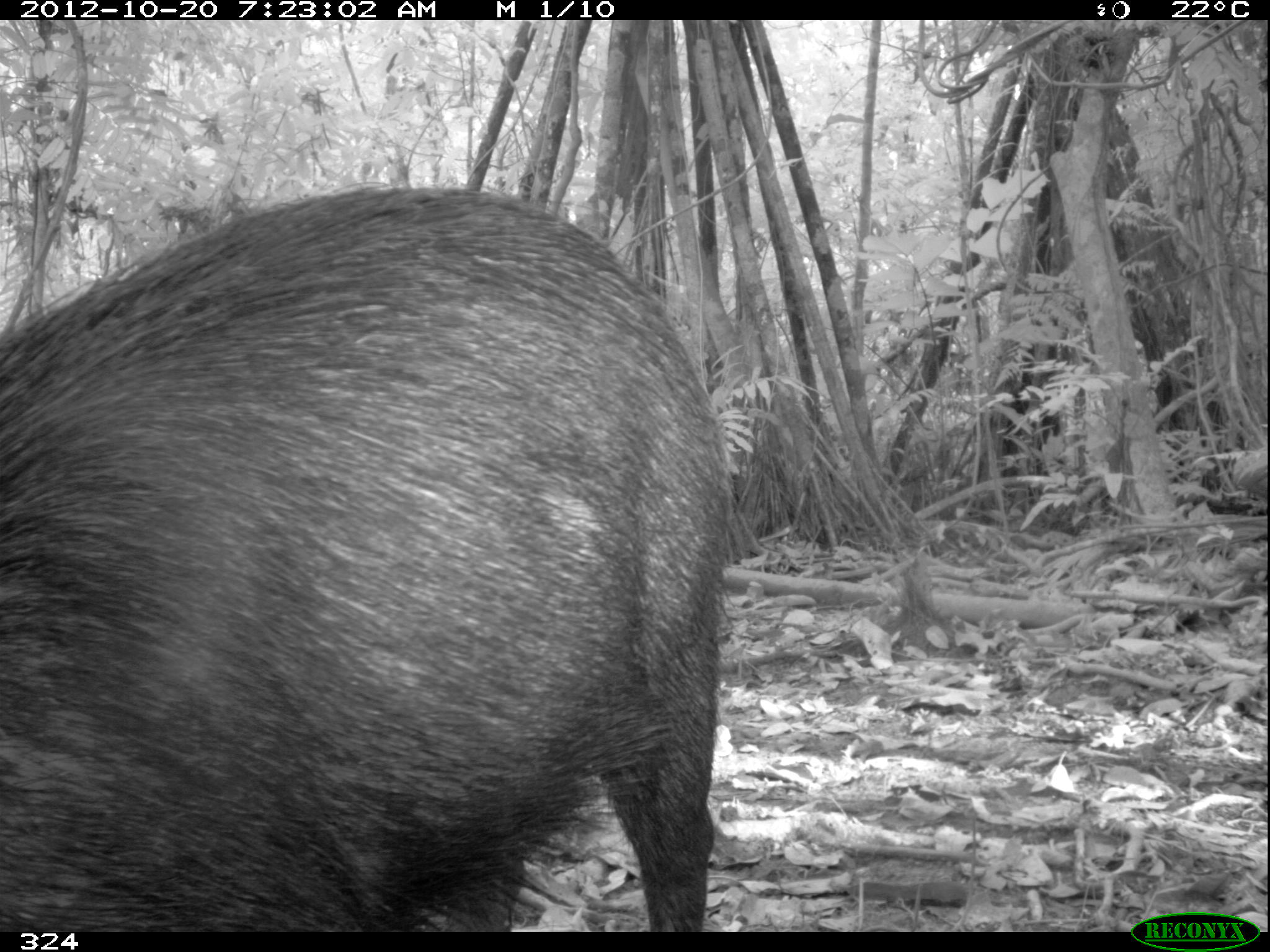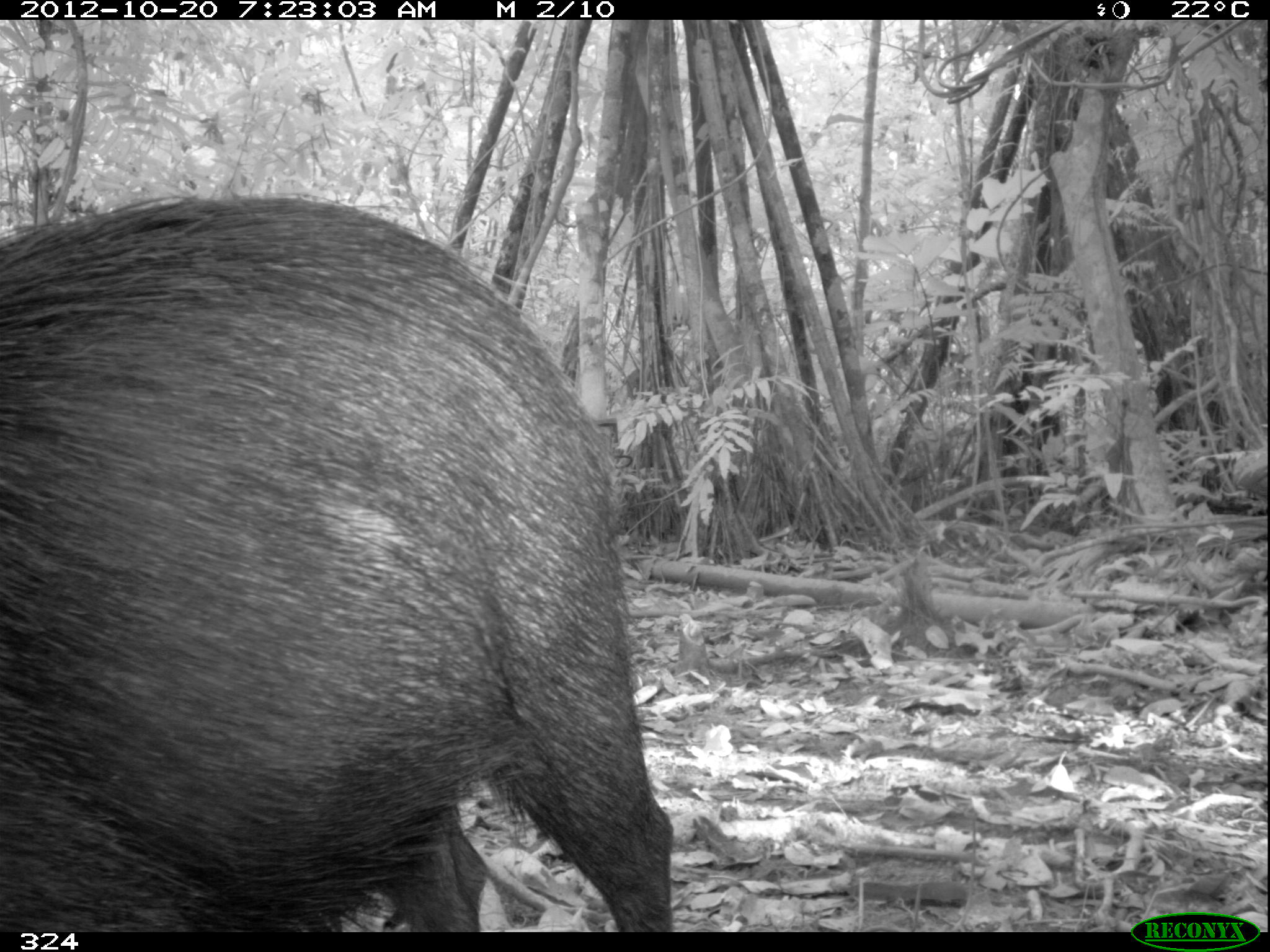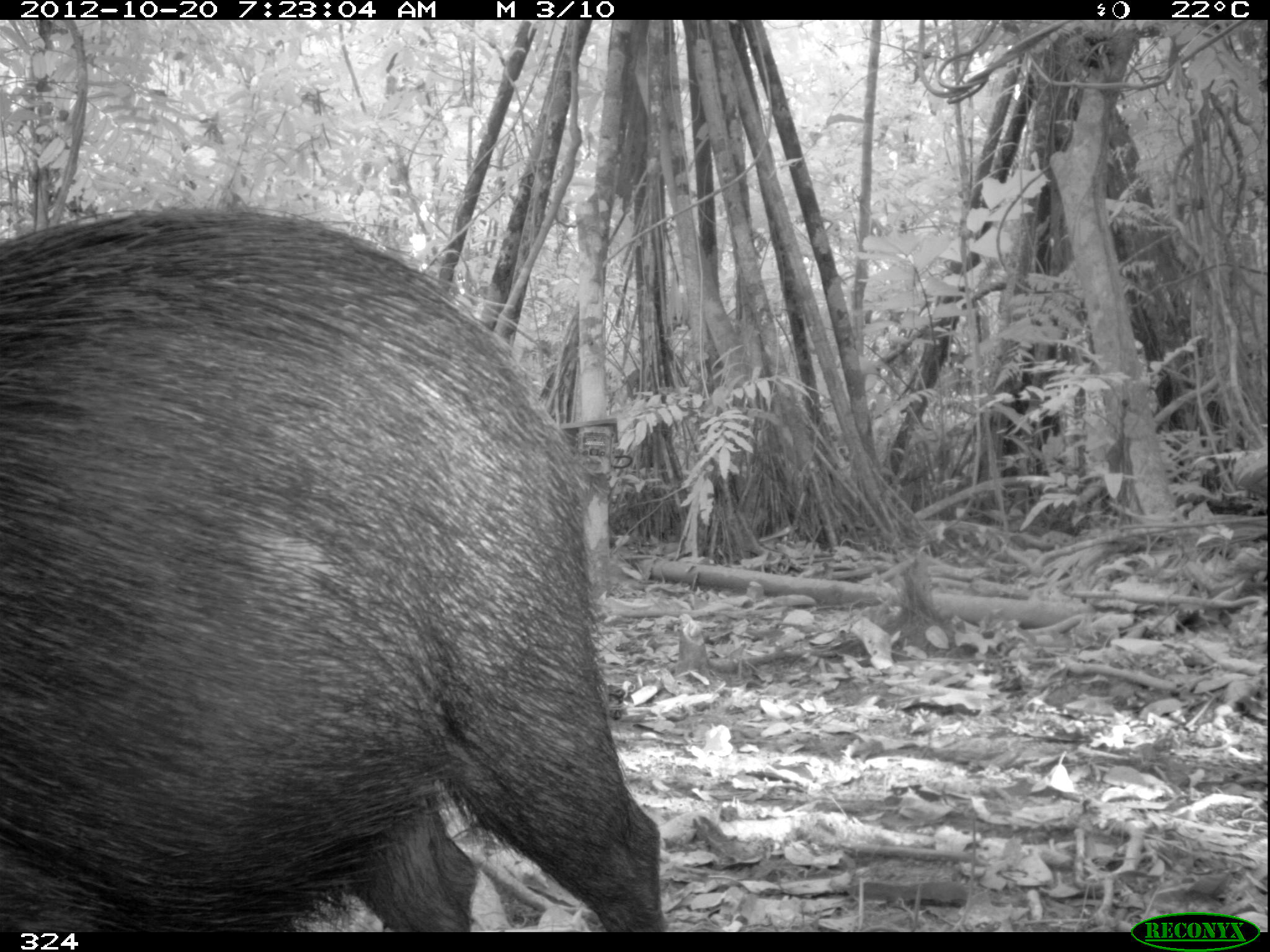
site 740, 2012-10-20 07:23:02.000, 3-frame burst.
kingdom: Animalia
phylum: Chordata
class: Mammalia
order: Artiodactyla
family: Tayassuidae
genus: Tayassu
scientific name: Tayassu pecari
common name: white-lipped peccary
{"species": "Tayassu pecari (white-lipped peccary)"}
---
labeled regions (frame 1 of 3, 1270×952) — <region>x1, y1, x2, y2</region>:
tayassu pecari: <region>0, 183, 734, 932</region>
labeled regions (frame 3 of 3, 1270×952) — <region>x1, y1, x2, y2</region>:
tayassu pecari: <region>0, 205, 666, 932</region>